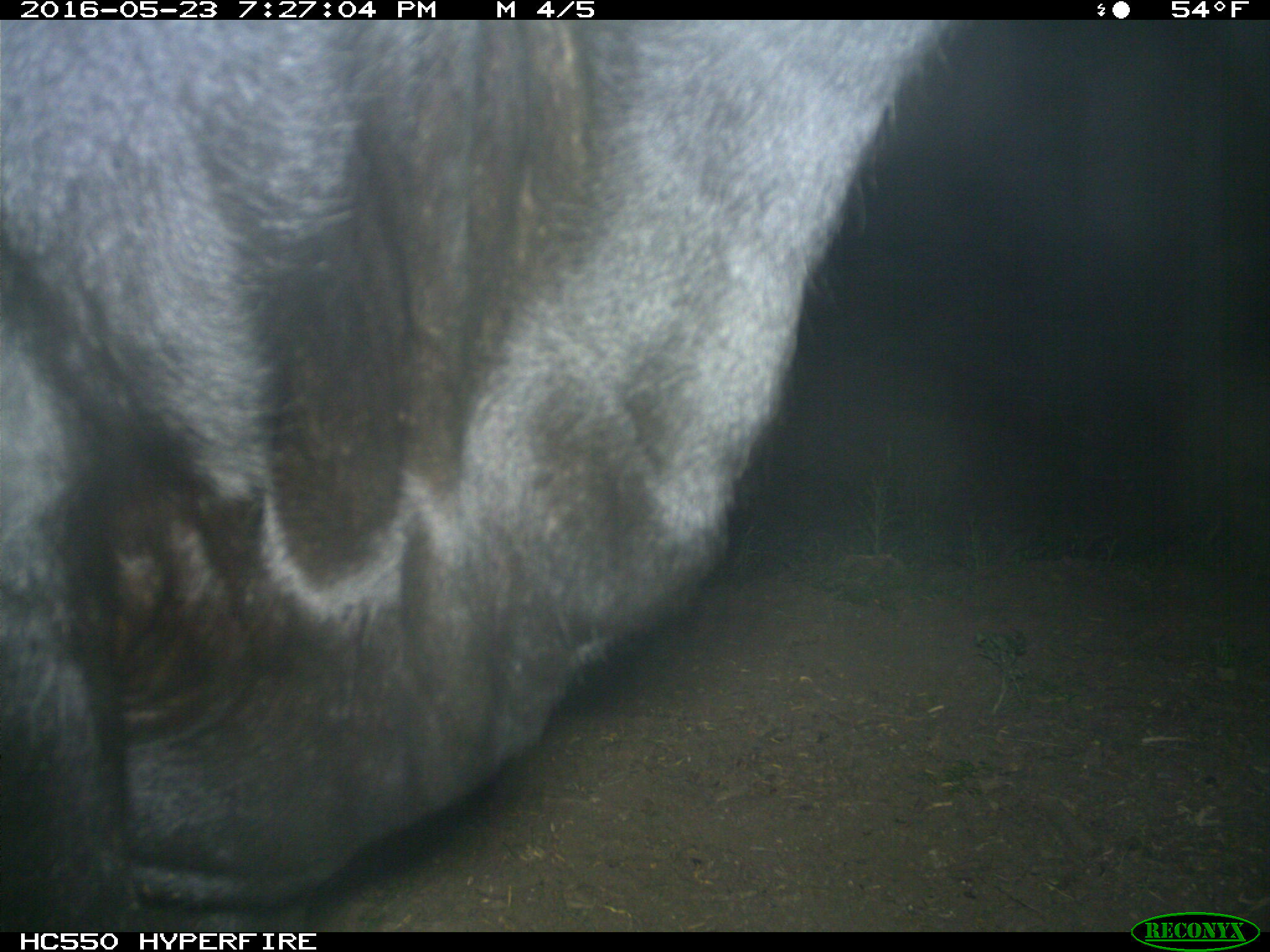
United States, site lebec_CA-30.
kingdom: Animalia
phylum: Chordata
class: Mammalia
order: Artiodactyla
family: Bovidae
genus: Bos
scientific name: Bos taurus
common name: domestic cow